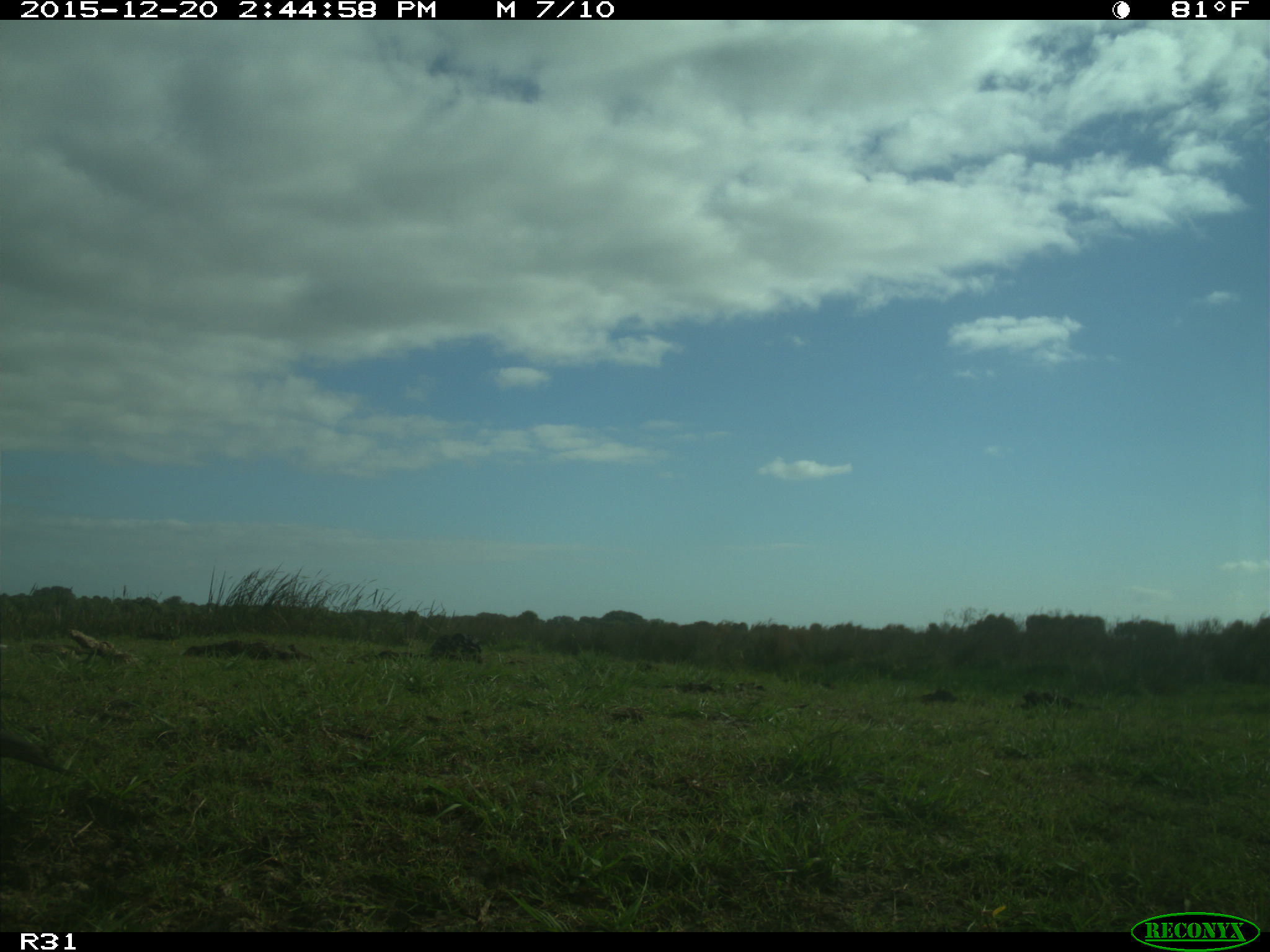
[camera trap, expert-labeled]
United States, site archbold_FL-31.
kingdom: Animalia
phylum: Chordata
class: Aves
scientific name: Aves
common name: birds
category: unidentified bird